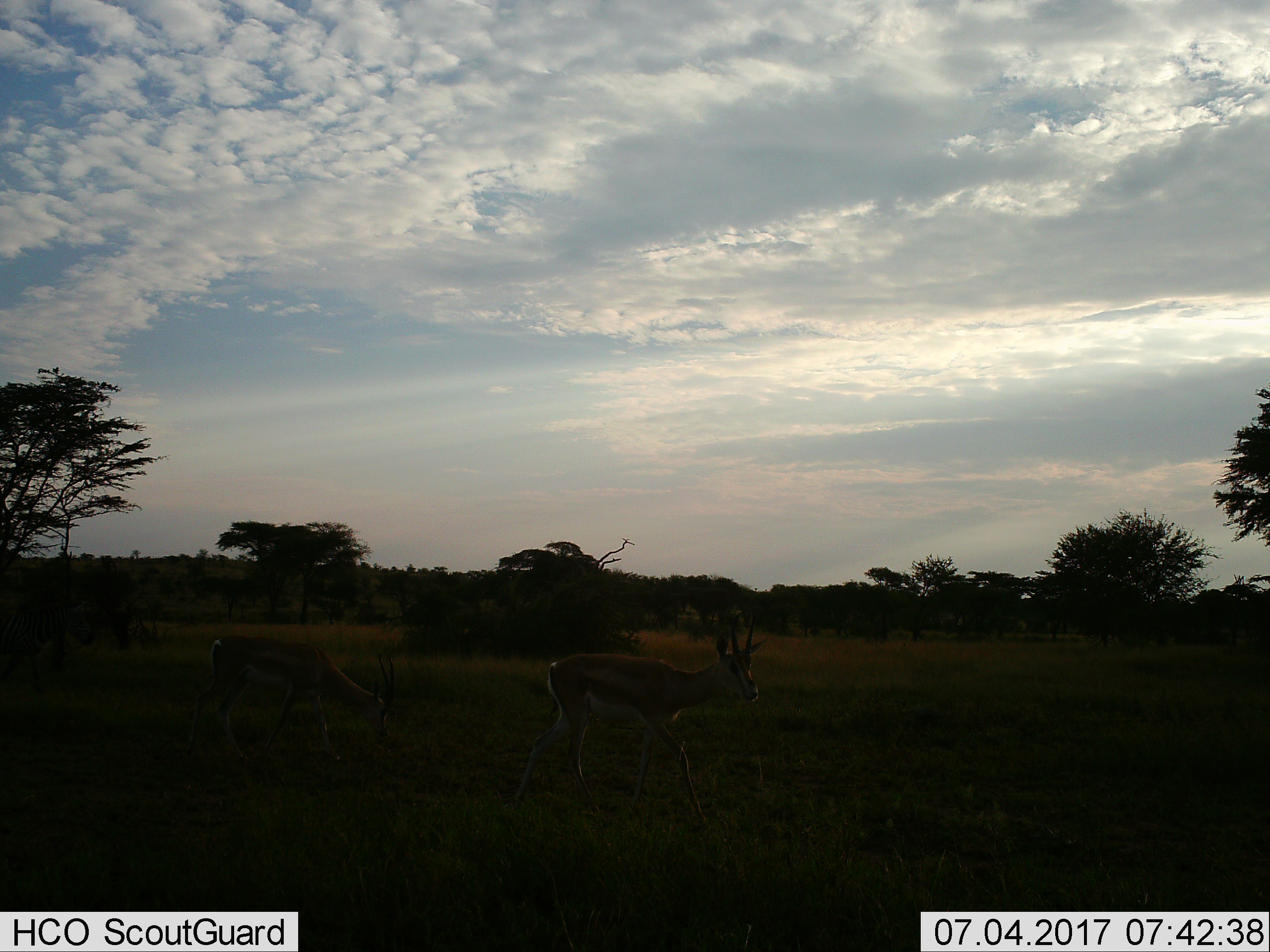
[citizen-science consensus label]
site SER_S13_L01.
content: unidentified animal